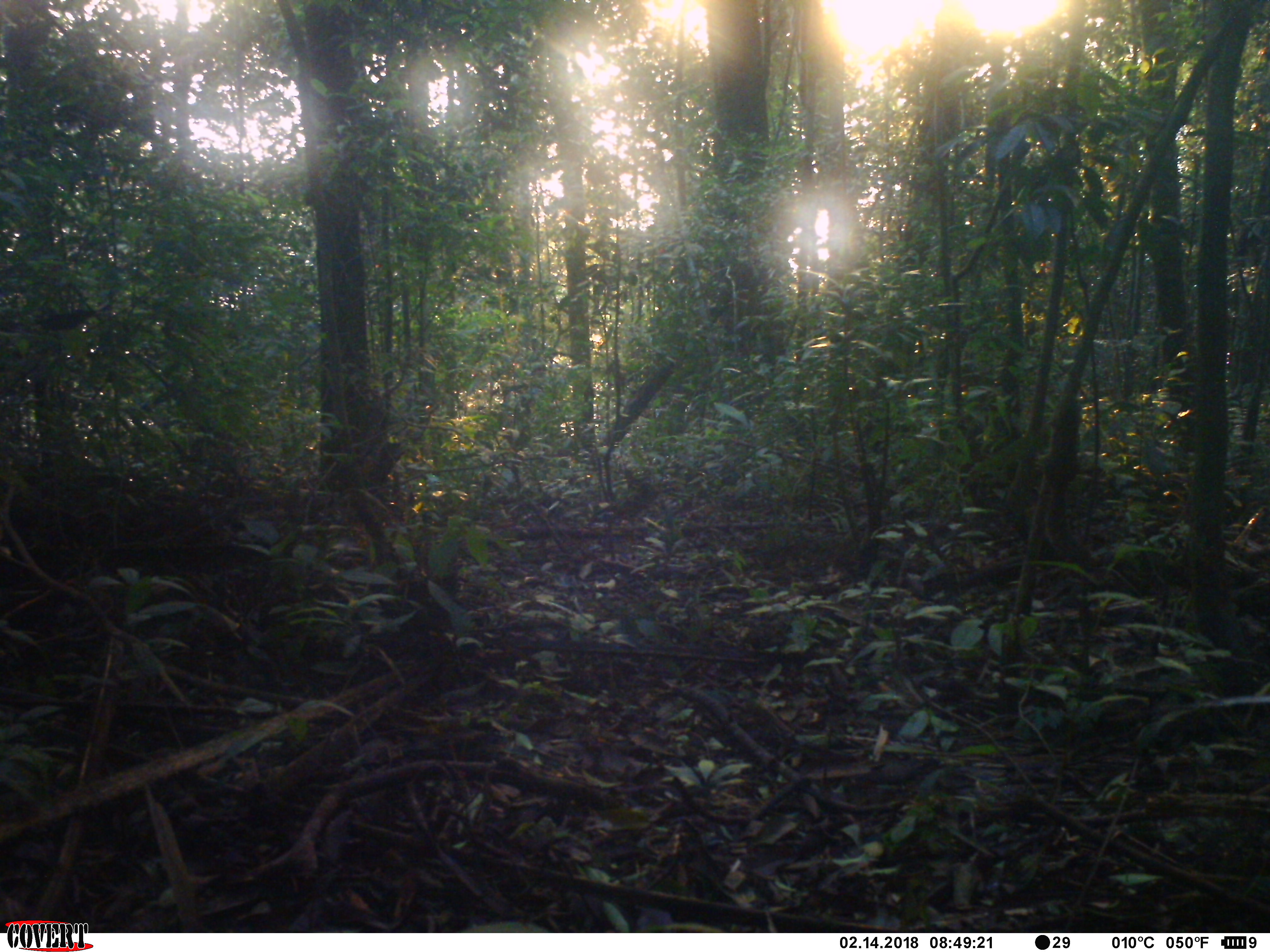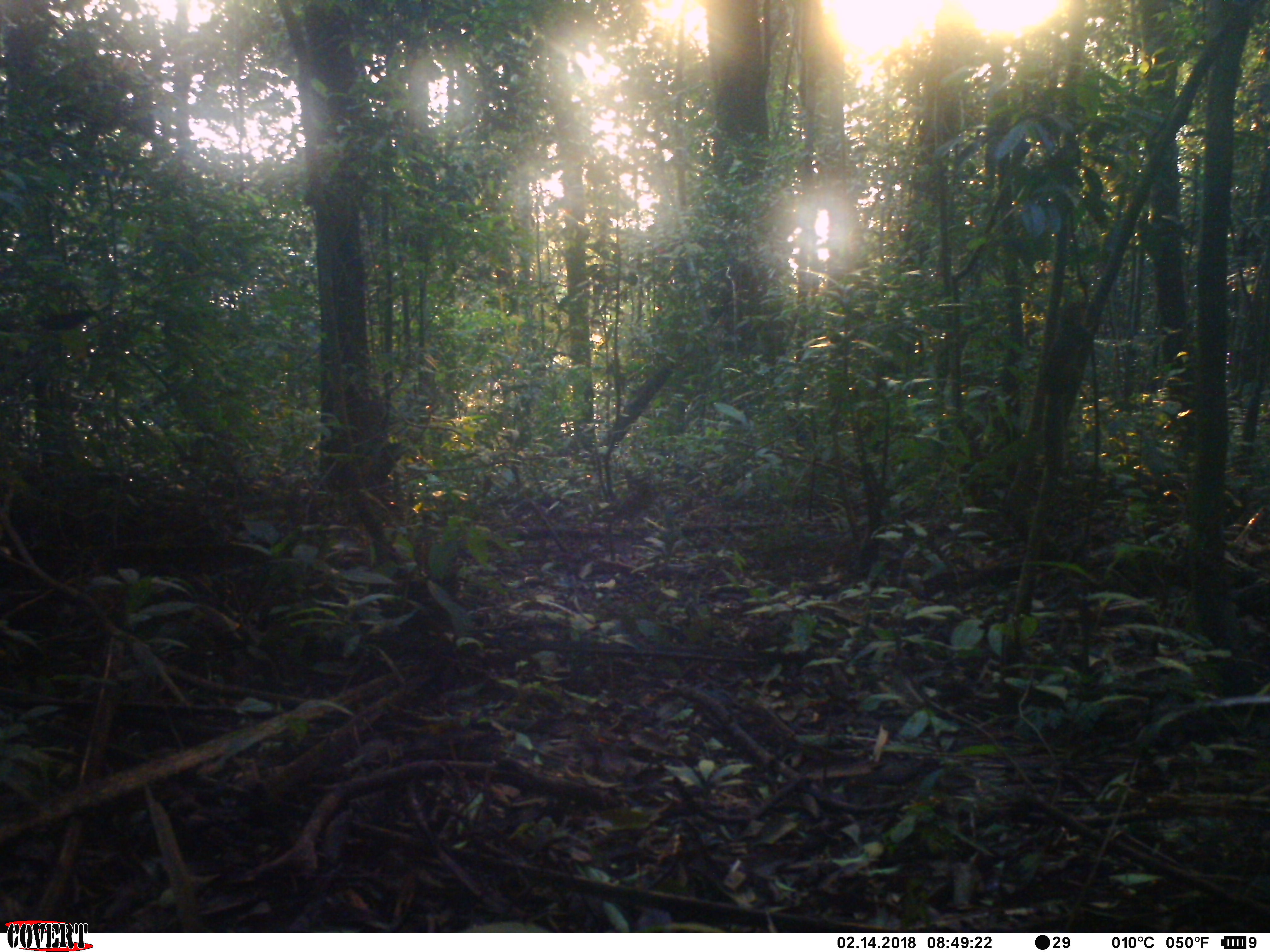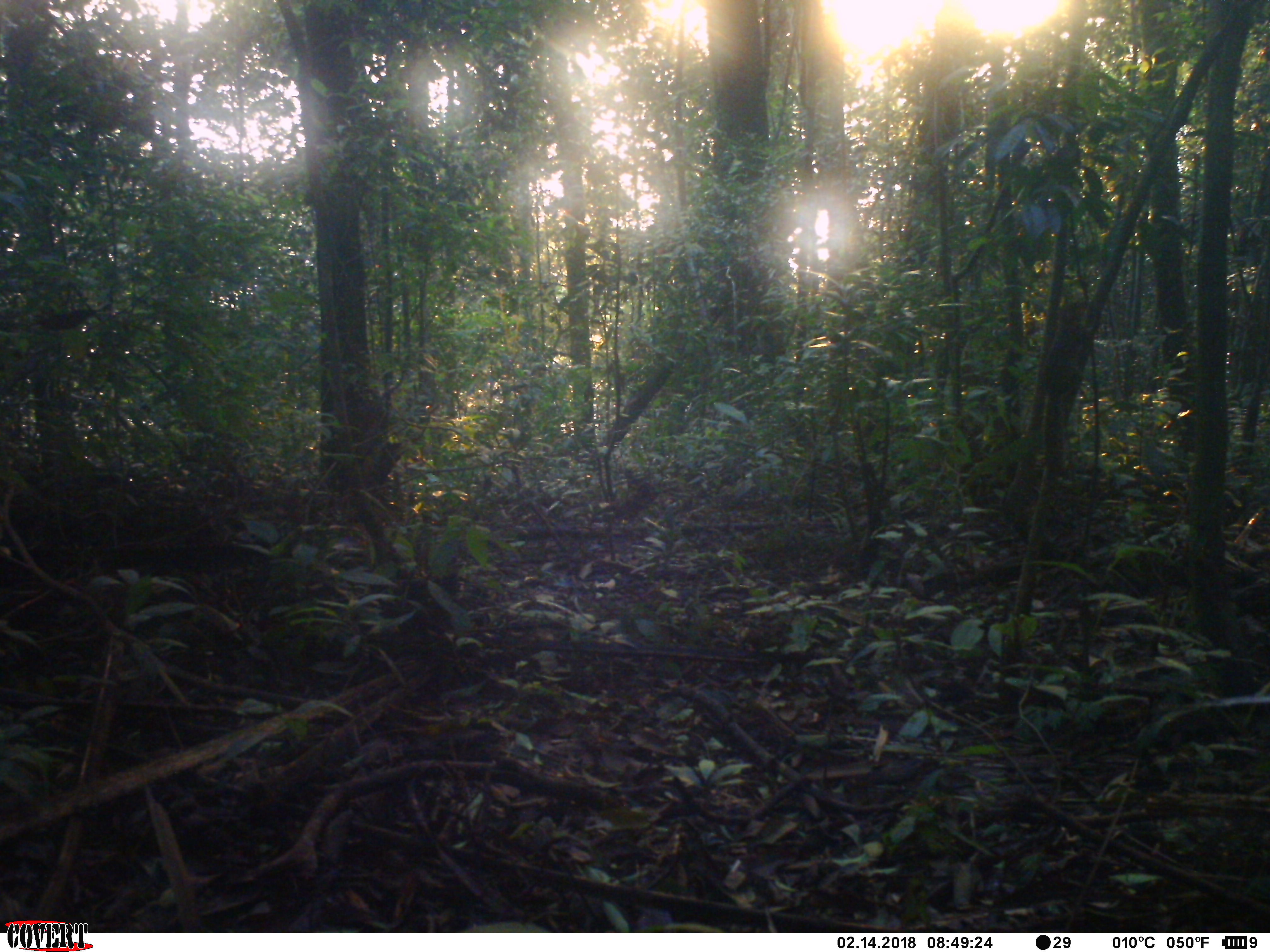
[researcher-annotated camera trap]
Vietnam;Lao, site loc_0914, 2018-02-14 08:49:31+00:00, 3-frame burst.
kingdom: Animalia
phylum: Chordata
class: Mammalia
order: Rodentia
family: Sciuridae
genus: Dremomys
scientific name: Dremomys rufigenis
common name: red-cheeked squirrel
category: red cheeked squirrel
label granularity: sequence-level